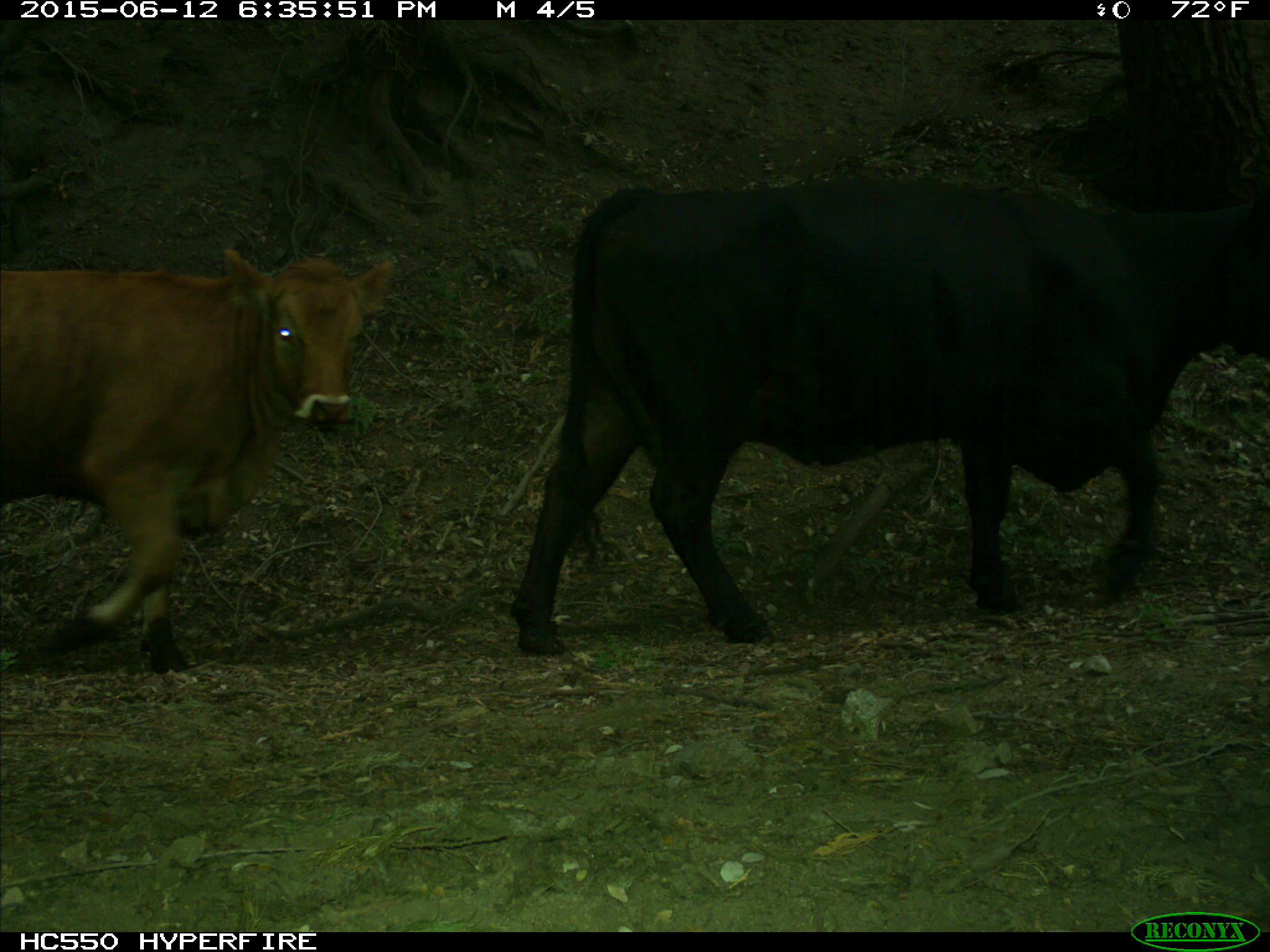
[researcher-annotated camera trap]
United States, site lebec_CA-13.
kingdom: Animalia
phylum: Chordata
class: Mammalia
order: Artiodactyla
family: Bovidae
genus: Bos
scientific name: Bos taurus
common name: domestic cow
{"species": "Bos taurus (domestic cow)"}